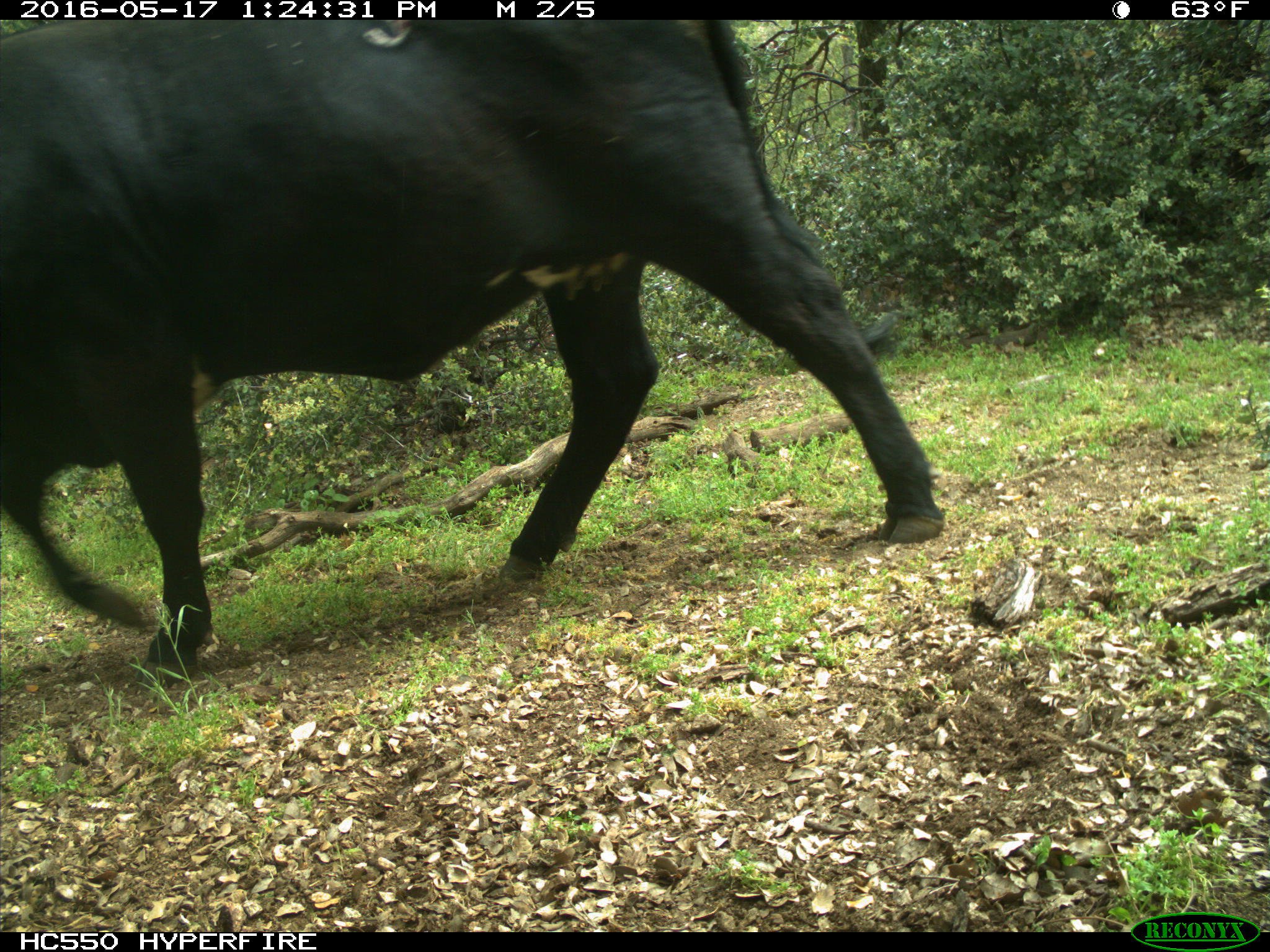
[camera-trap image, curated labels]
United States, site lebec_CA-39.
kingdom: Animalia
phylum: Chordata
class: Mammalia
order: Artiodactyla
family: Bovidae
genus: Bos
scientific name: Bos taurus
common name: domestic cow